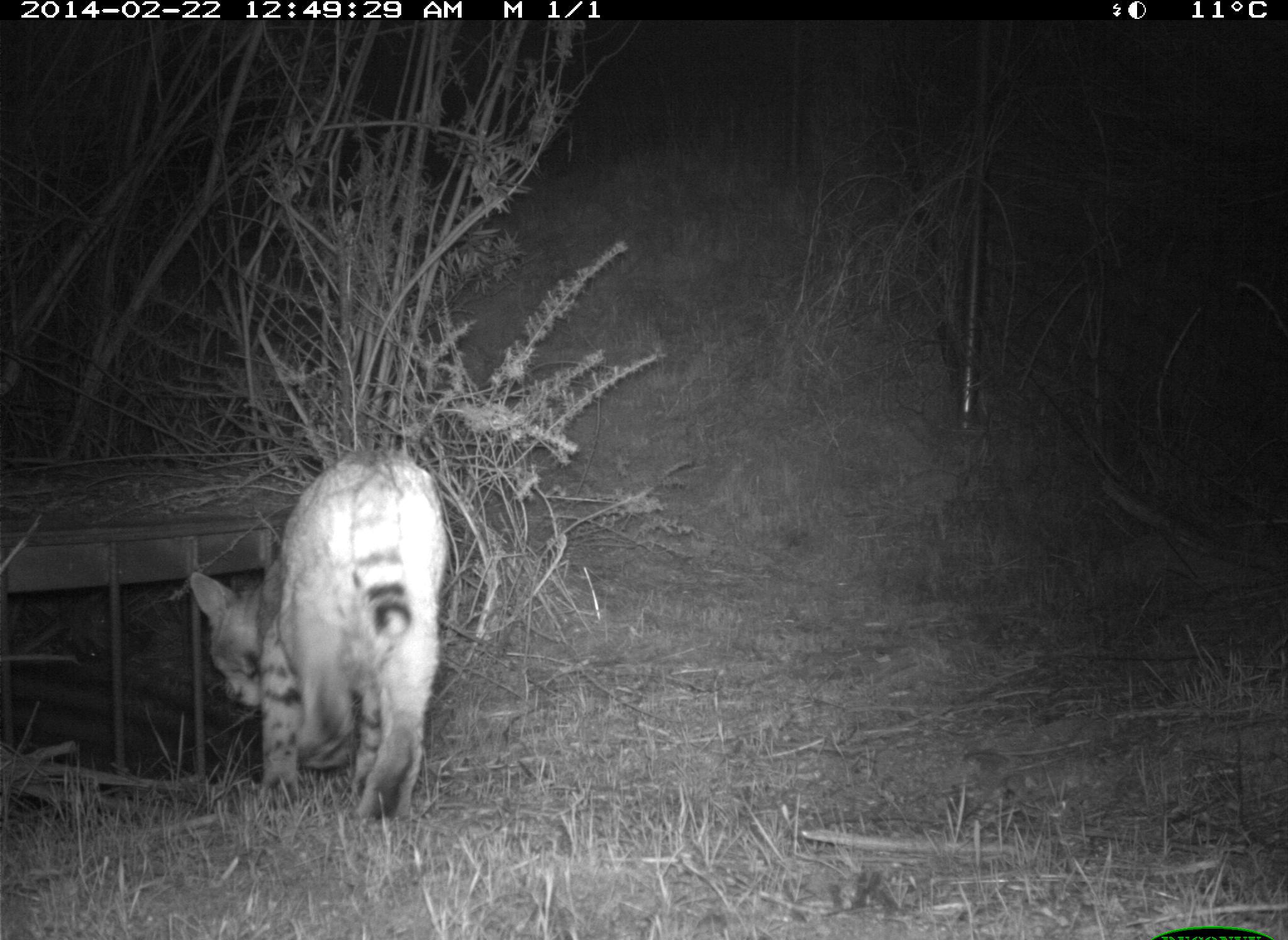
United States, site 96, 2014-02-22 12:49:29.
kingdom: Animalia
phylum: Chordata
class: Mammalia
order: Carnivora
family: Felidae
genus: Lynx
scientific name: Lynx rufus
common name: bobcat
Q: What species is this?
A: Bobcat (Lynx rufus).